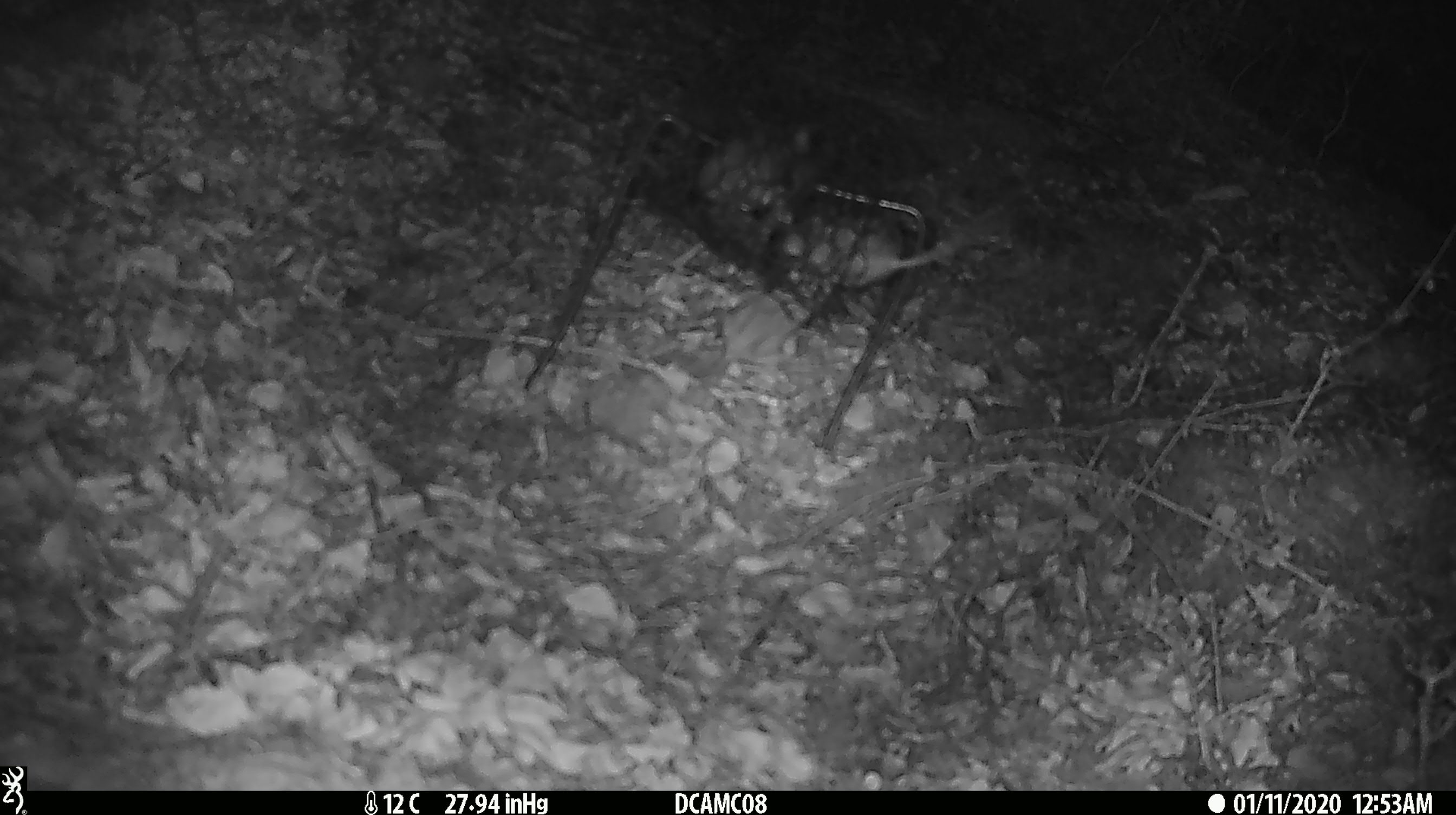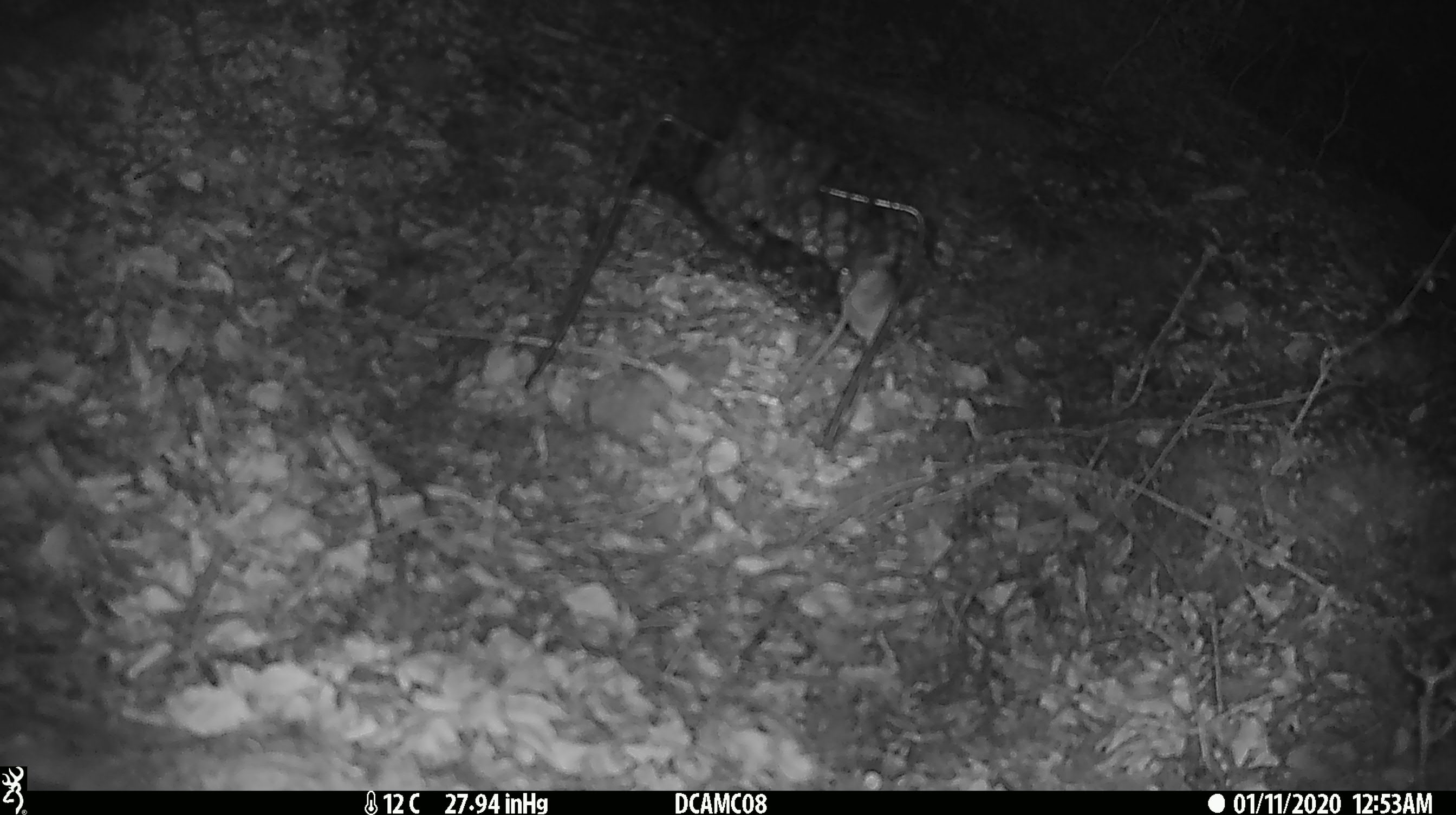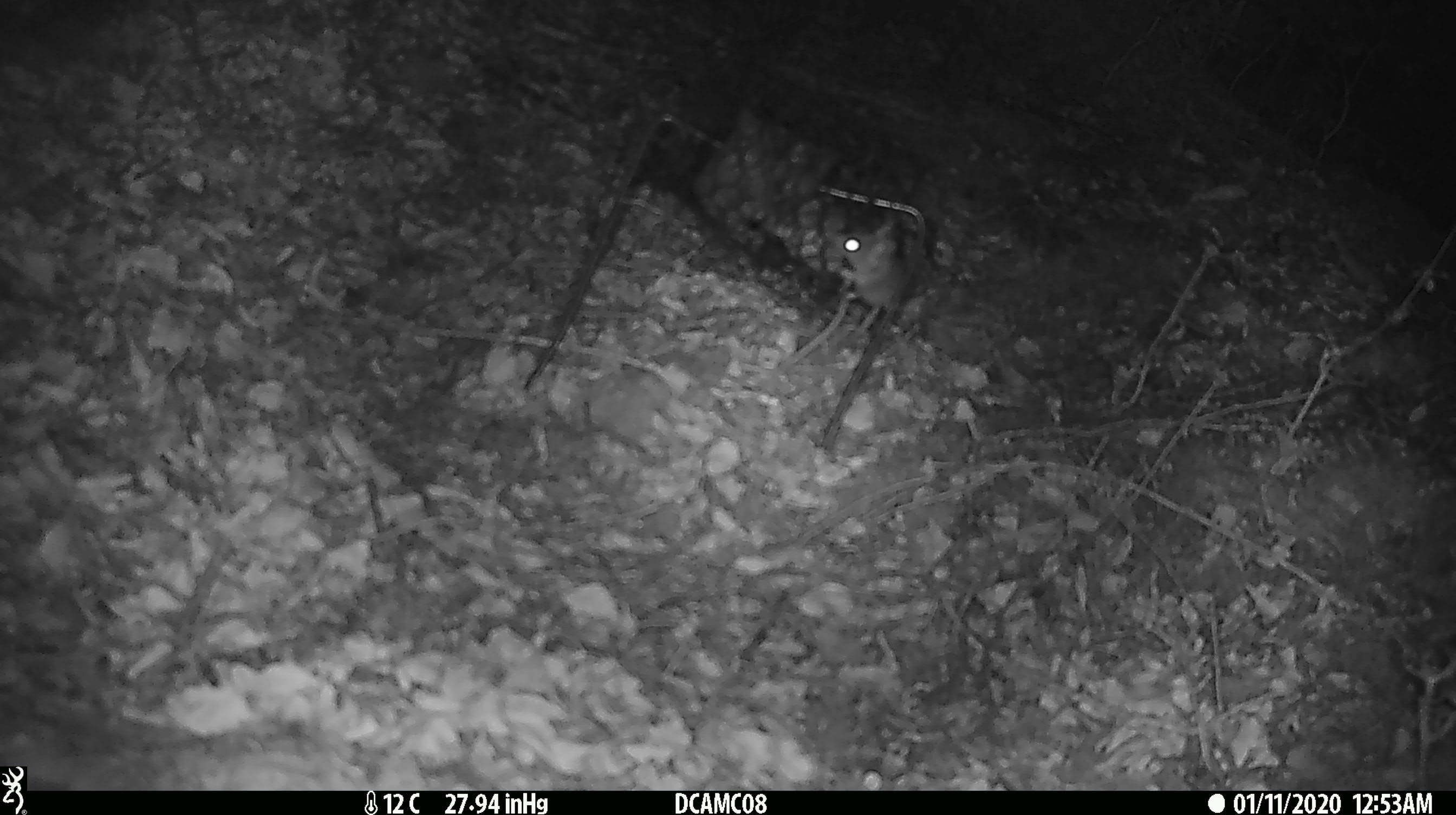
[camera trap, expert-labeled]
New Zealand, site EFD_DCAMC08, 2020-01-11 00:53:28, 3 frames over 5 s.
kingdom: Animalia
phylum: Chordata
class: Mammalia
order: Rodentia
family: Muridae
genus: Mus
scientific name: Mus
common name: mouse